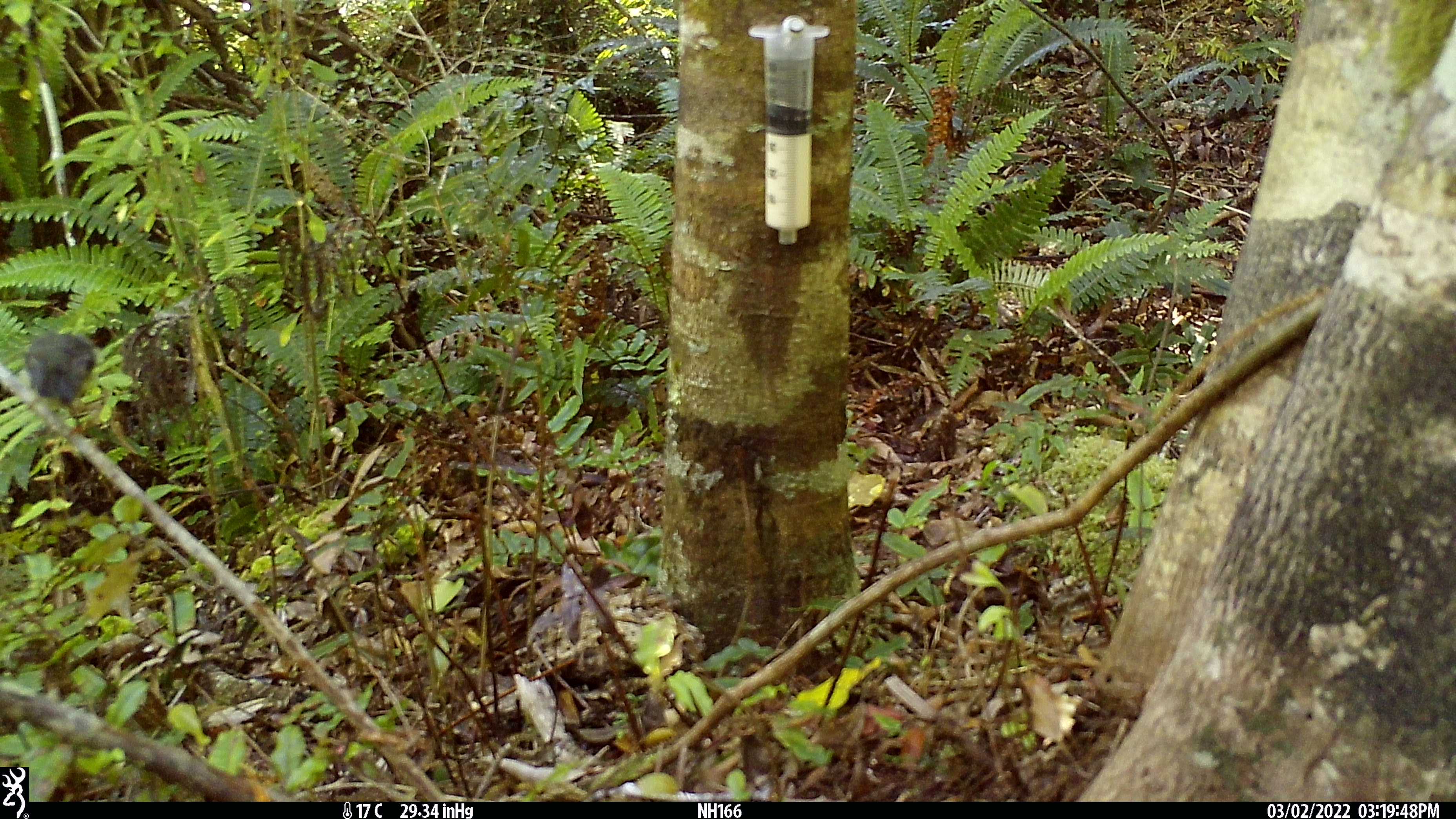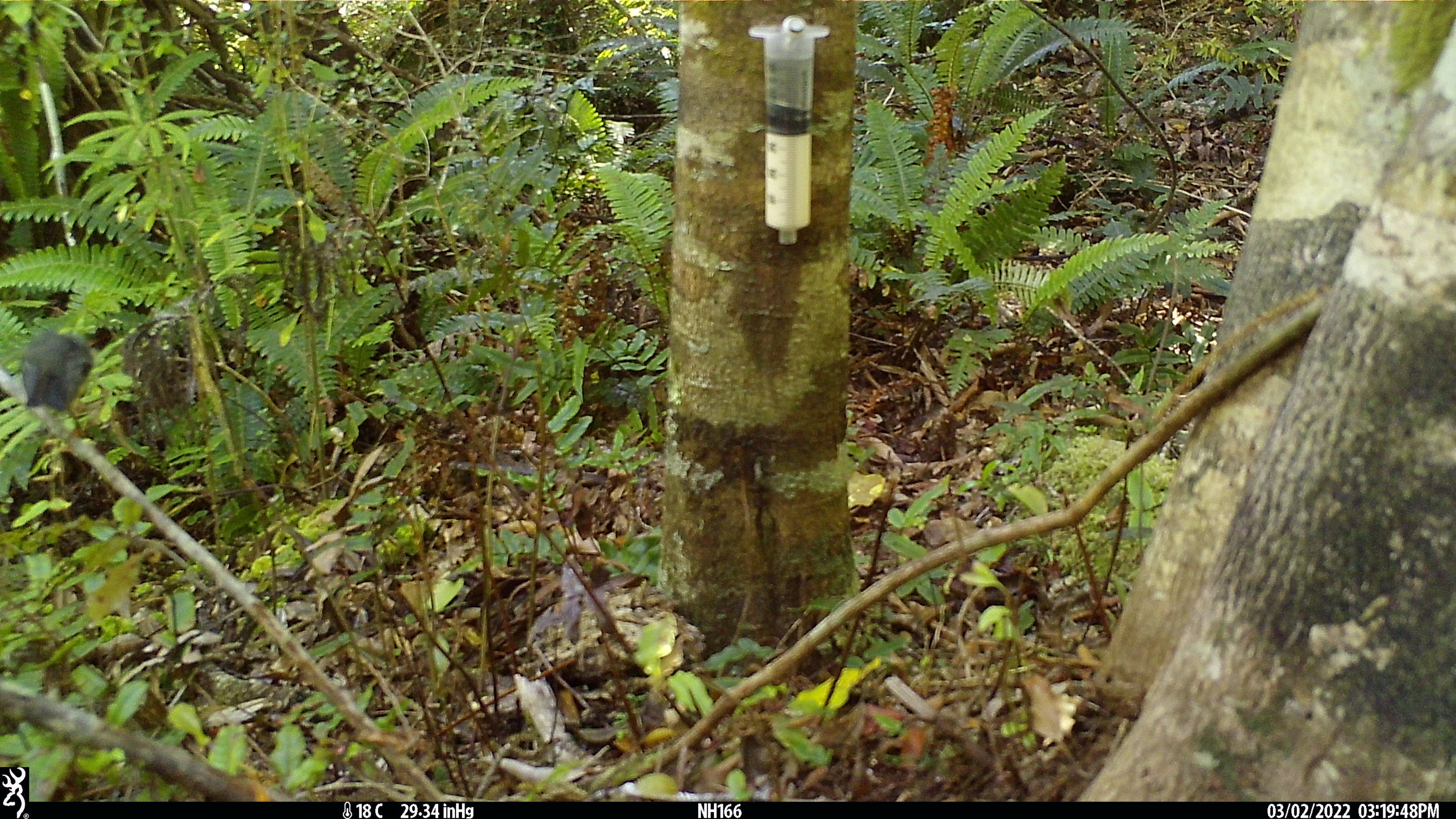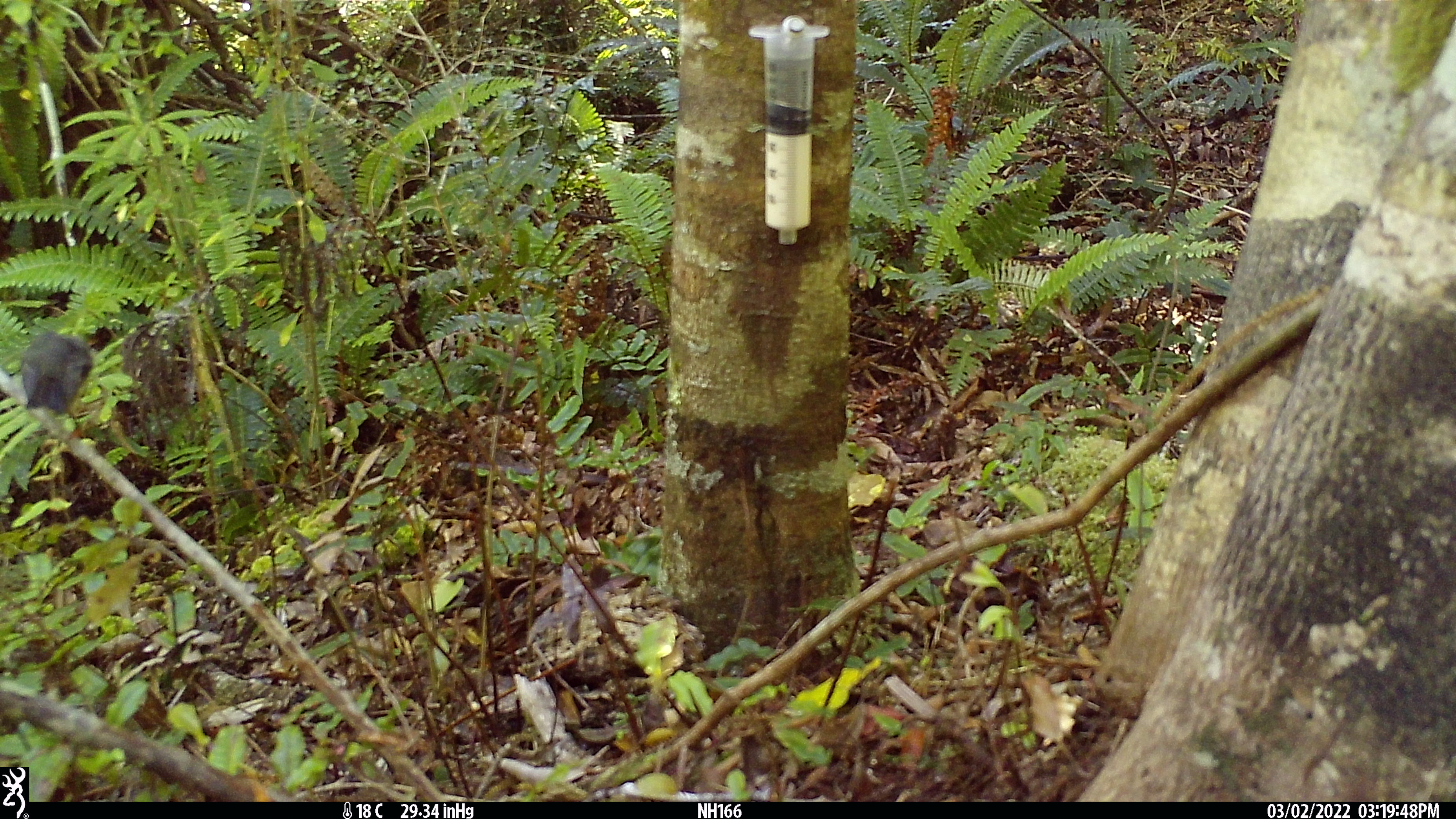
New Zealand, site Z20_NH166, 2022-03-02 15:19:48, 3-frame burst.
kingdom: Animalia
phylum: Chordata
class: Aves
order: Passeriformes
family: Petroicidae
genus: Petroica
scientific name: Petroica macrocephala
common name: tomtit